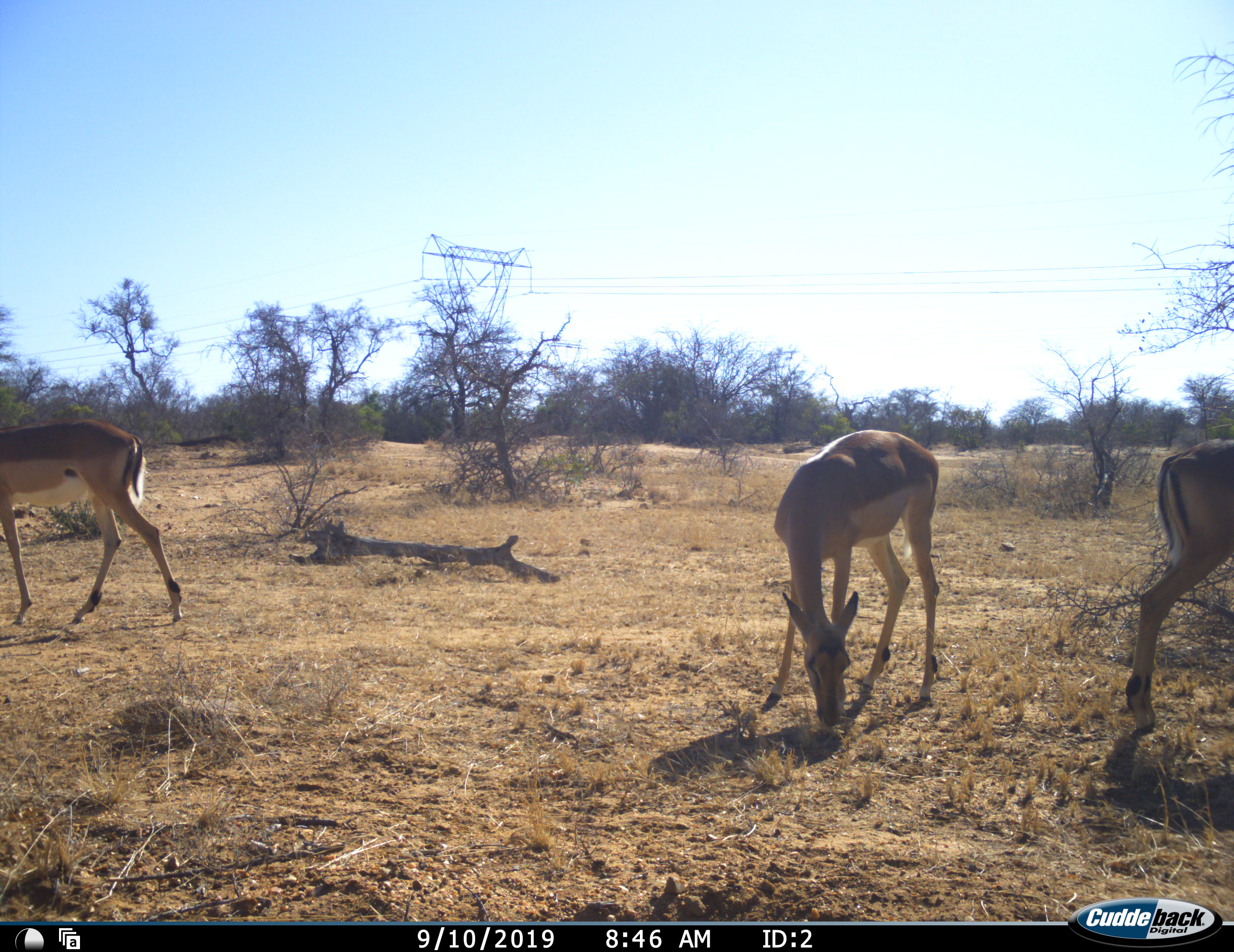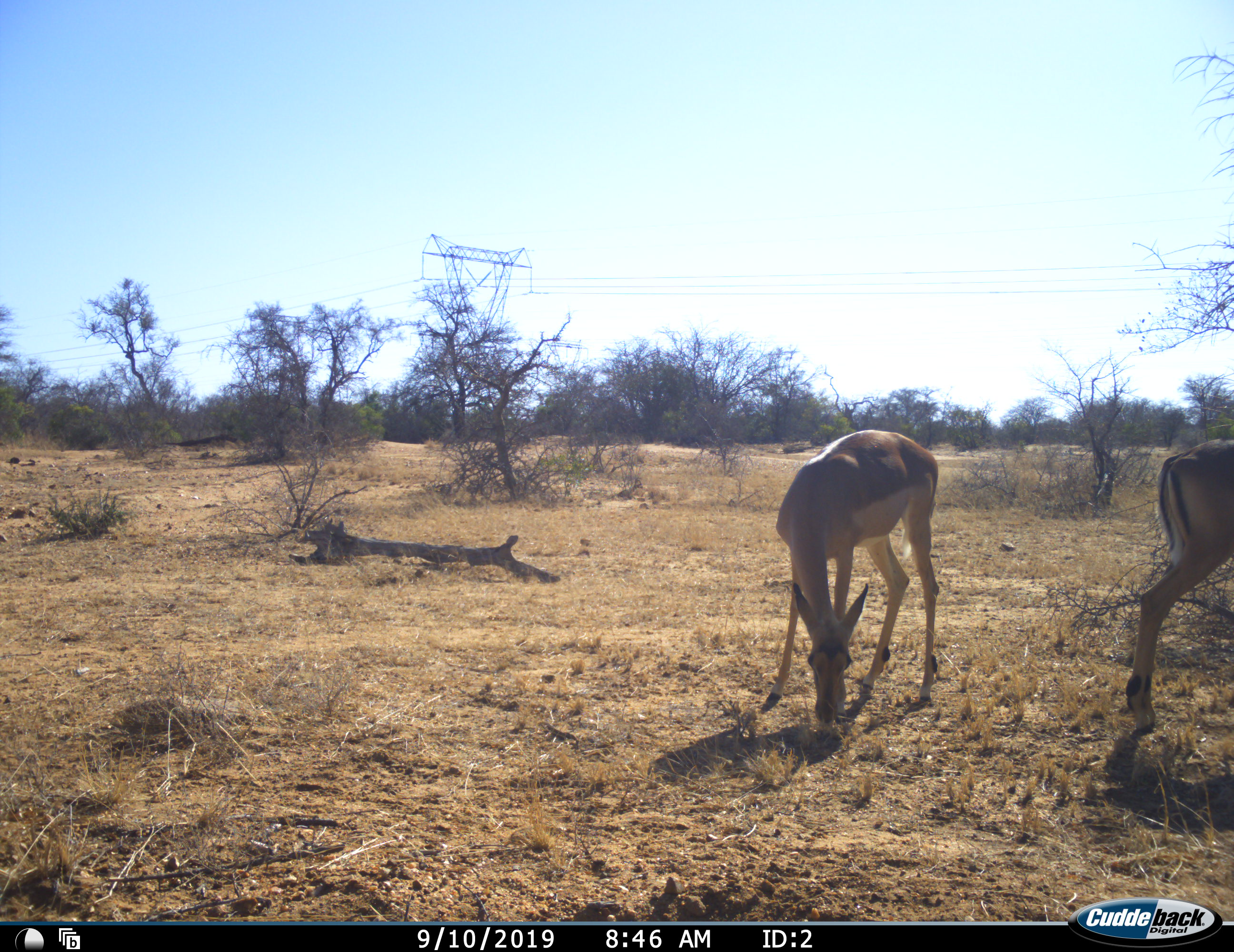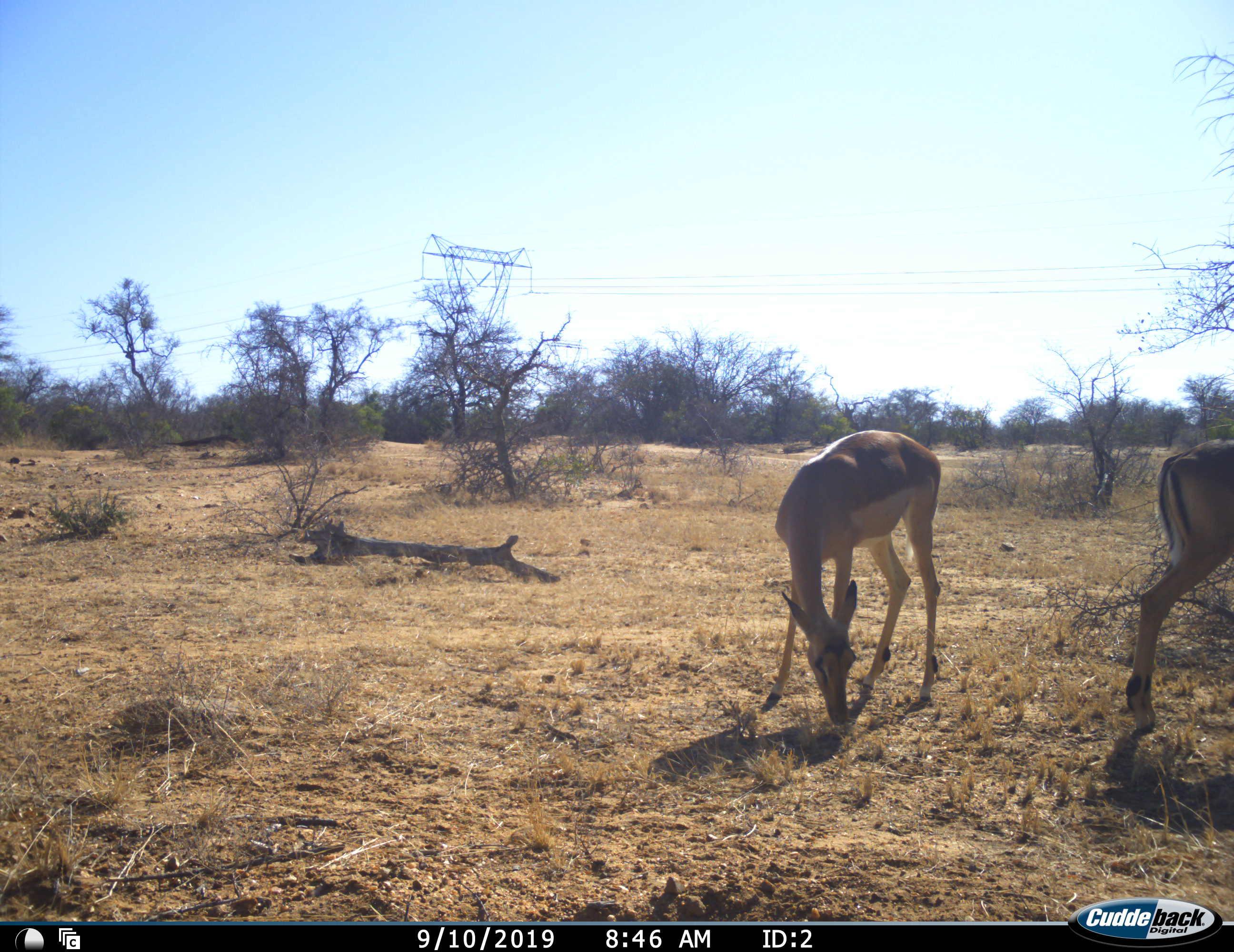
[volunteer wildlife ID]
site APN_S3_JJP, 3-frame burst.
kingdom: Animalia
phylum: Chordata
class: Mammalia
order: Artiodactyla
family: Bovidae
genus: Aepyceros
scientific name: Aepyceros melampus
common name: impala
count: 3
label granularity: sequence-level